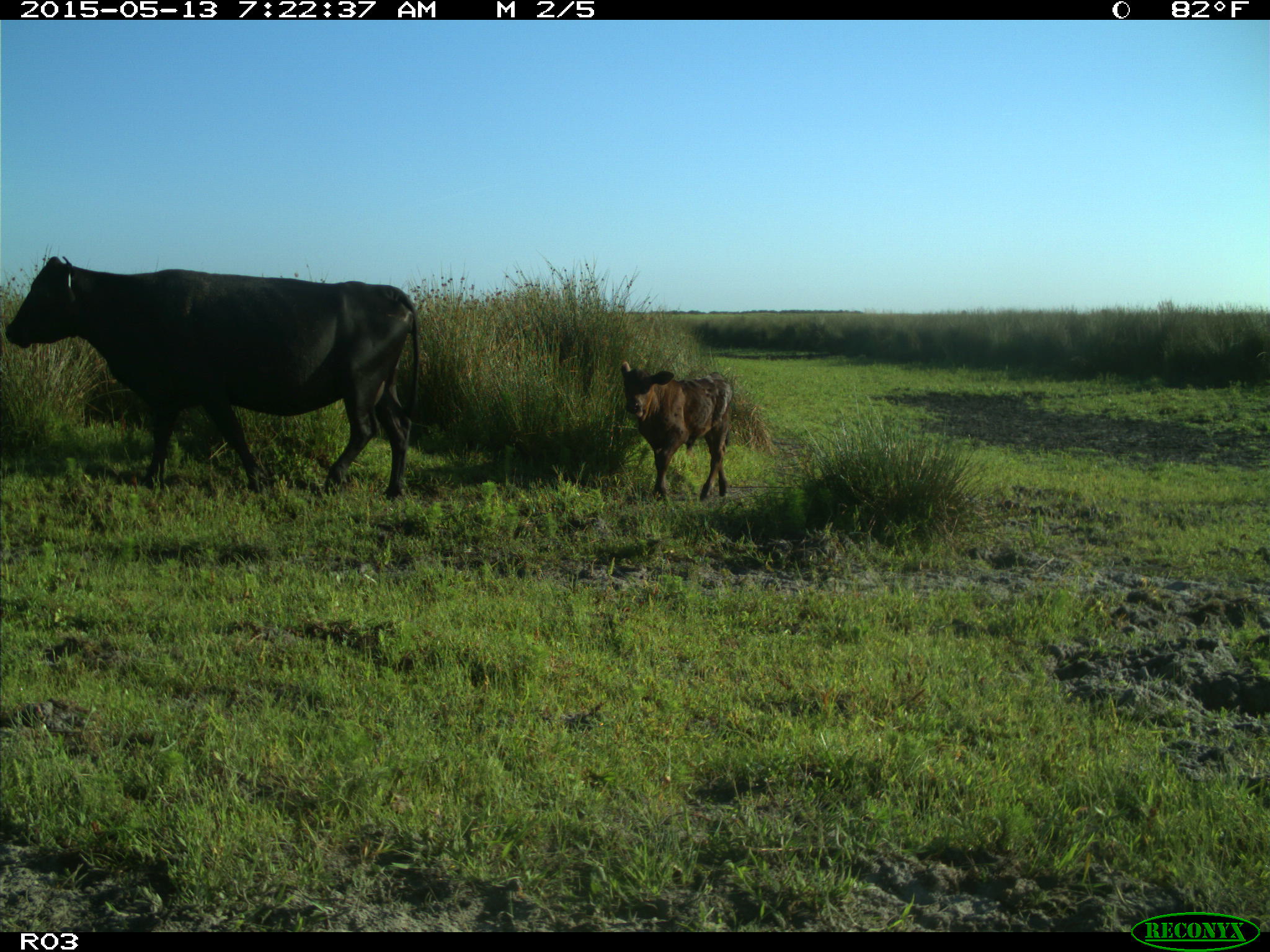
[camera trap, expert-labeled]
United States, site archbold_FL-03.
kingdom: Animalia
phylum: Chordata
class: Mammalia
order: Artiodactyla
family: Bovidae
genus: Bos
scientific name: Bos taurus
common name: domestic cow